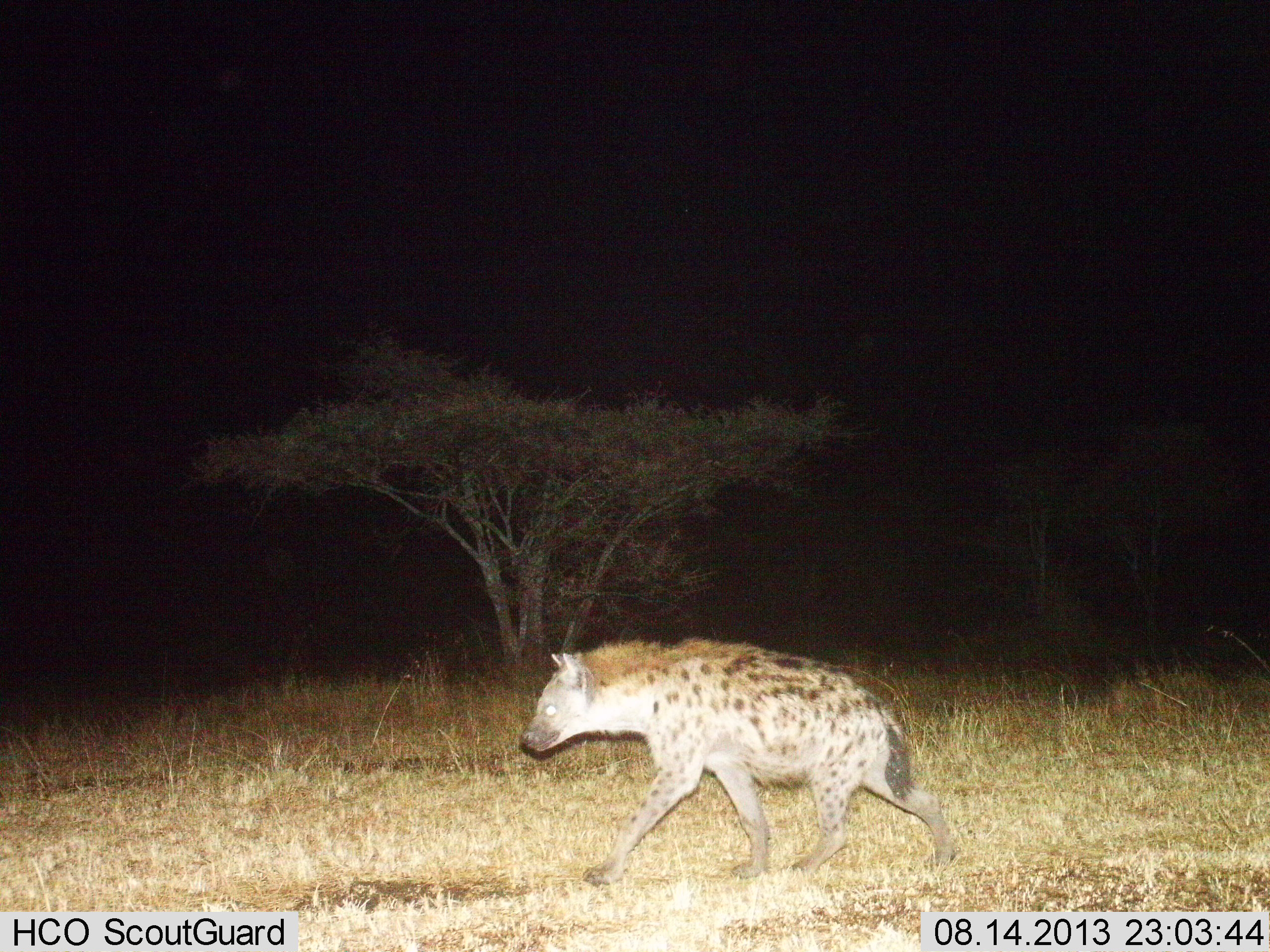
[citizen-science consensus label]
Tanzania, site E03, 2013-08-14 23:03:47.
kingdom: Animalia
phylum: Chordata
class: Mammalia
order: Carnivora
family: Hyaenidae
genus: Crocuta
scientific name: Crocuta crocuta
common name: spotted hyena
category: hyenaspotted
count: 1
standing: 0%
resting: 0%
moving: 100%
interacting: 0%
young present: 0%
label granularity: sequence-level